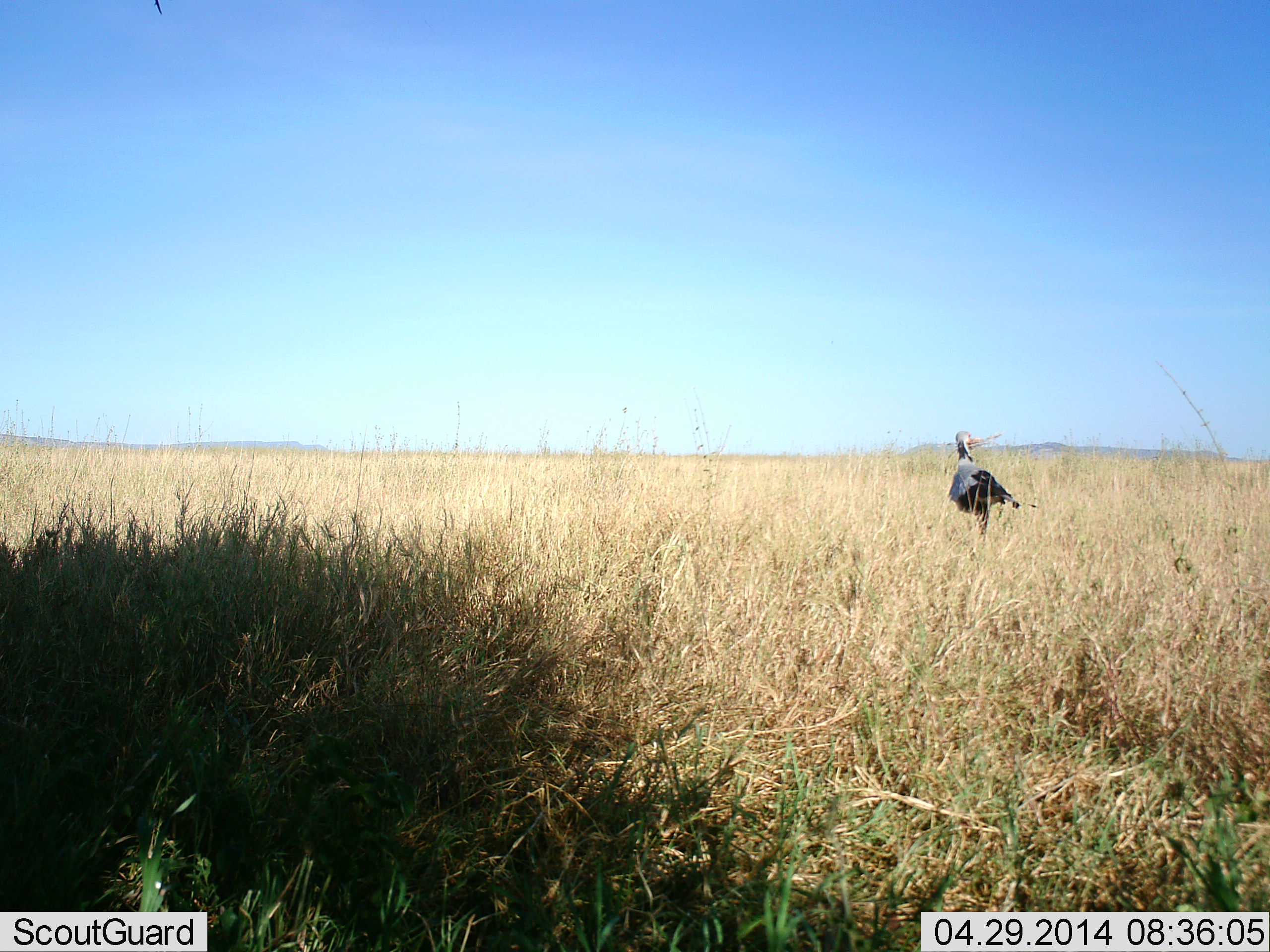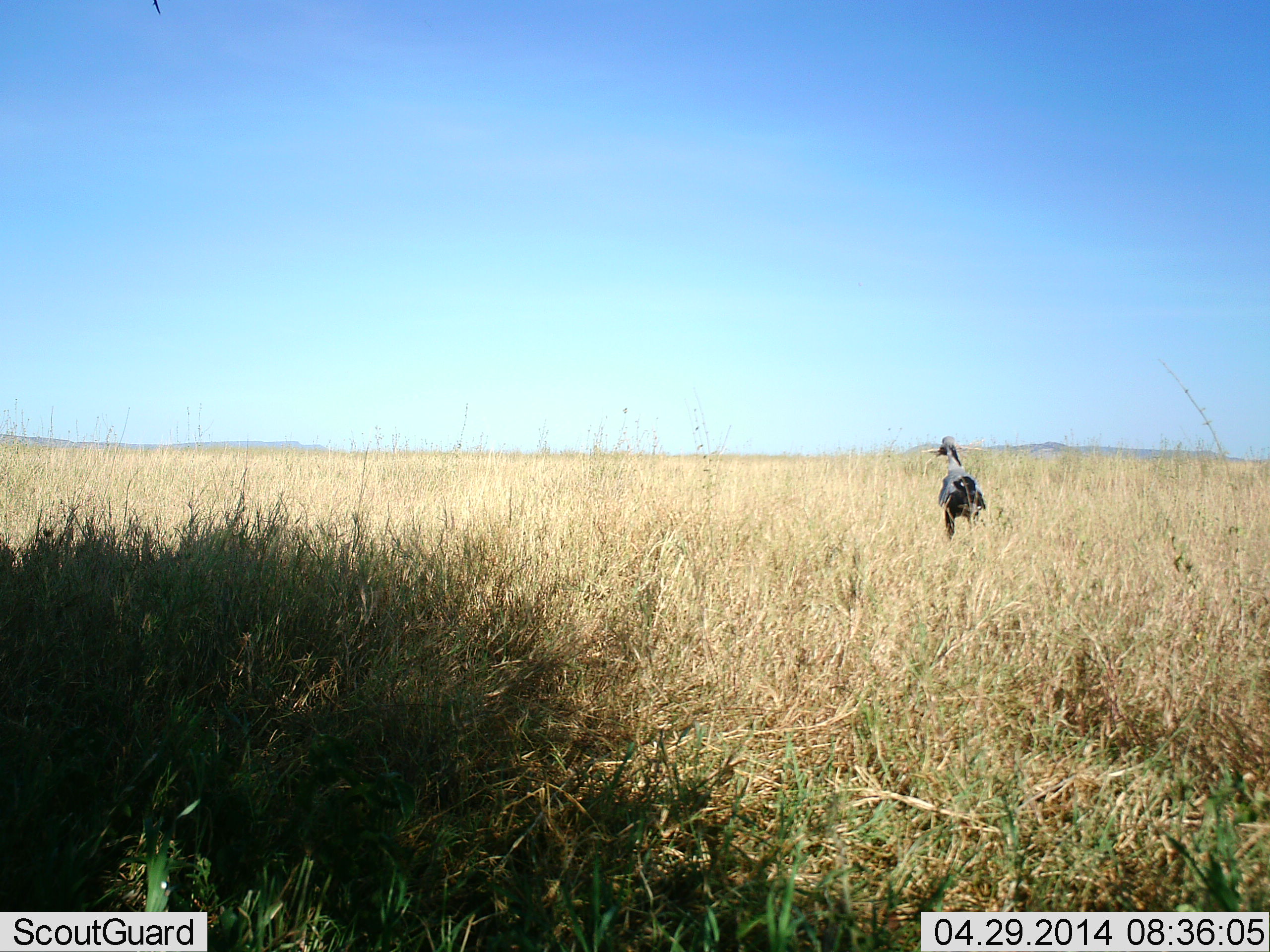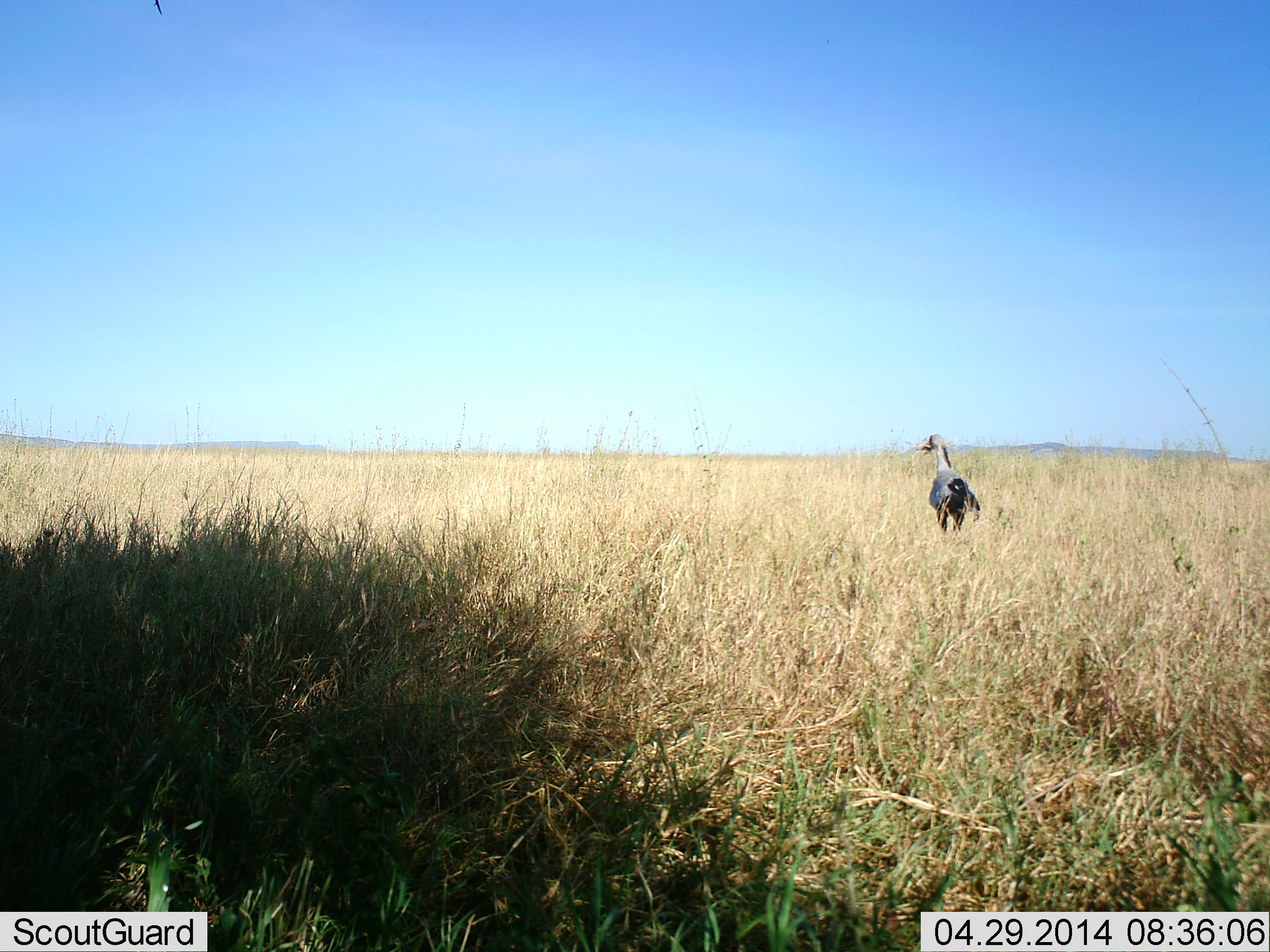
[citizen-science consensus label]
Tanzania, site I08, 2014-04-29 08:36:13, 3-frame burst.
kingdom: Animalia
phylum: Chordata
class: Aves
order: Accipitriformes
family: Sagittariidae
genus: Sagittarius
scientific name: Sagittarius serpentarius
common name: secretary bird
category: secretarybird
Secretarybird (secretary bird) (Sagittarius serpentarius), count 1. Behavior (volunteer vote fractions): standing 55%, resting 0%, moving 45%, interacting 0%. Young present (vote fraction): 0%. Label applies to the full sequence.